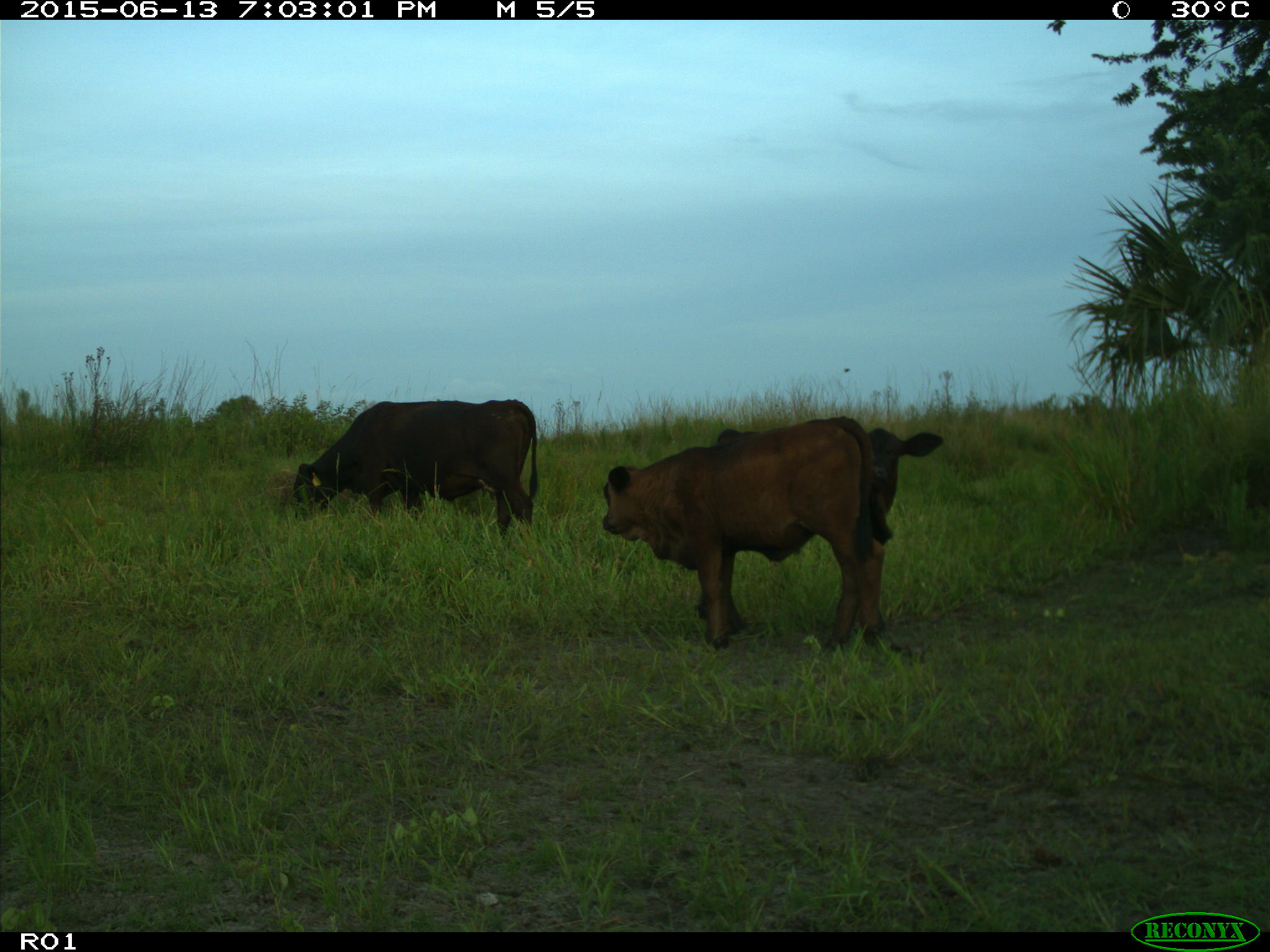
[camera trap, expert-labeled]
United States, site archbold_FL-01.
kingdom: Animalia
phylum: Chordata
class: Mammalia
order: Artiodactyla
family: Bovidae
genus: Bos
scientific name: Bos taurus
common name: domestic cow